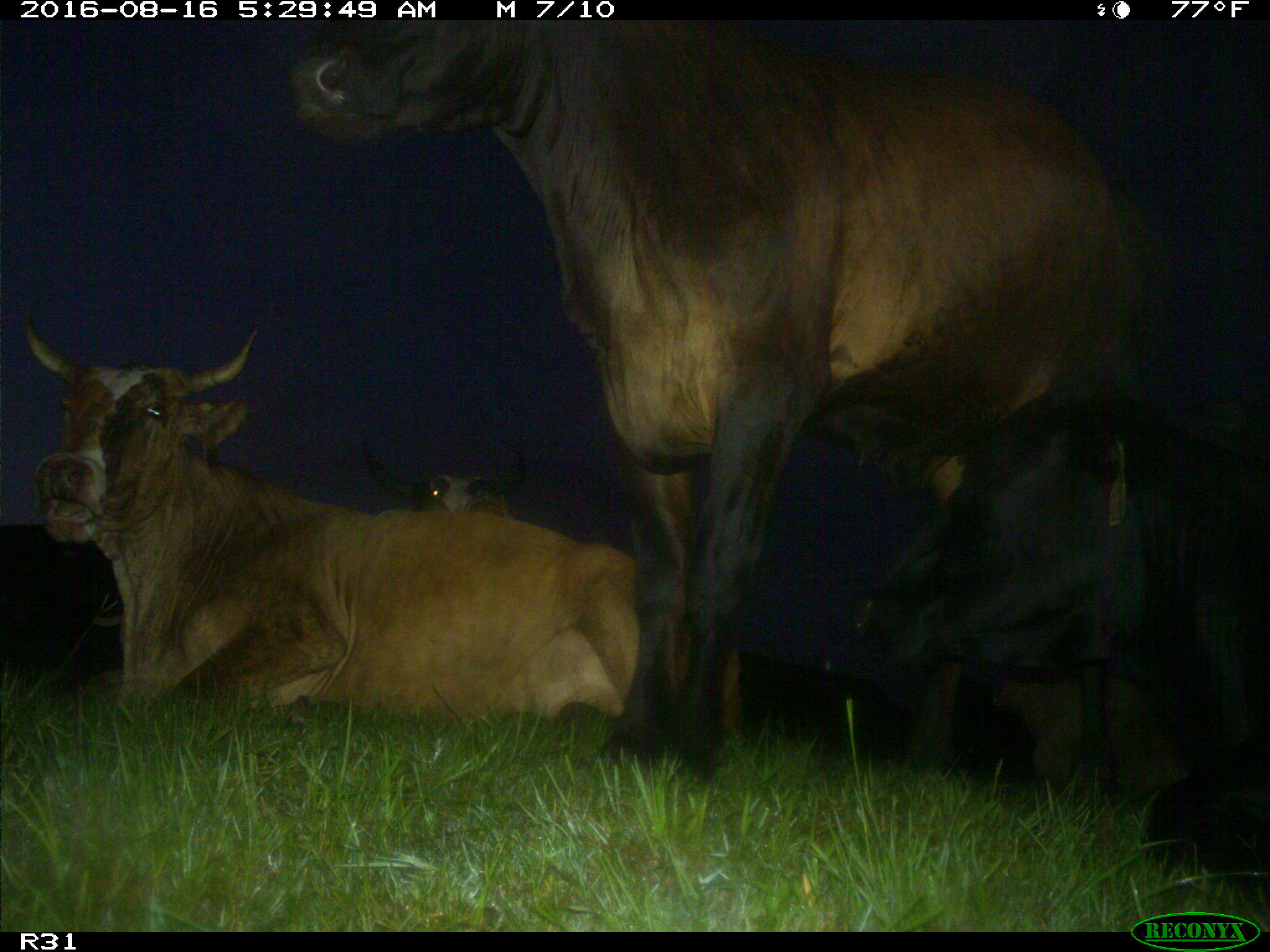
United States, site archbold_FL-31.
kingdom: Animalia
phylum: Chordata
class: Mammalia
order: Artiodactyla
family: Bovidae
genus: Bos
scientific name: Bos taurus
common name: domestic cow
Bos taurus (domestic cow).